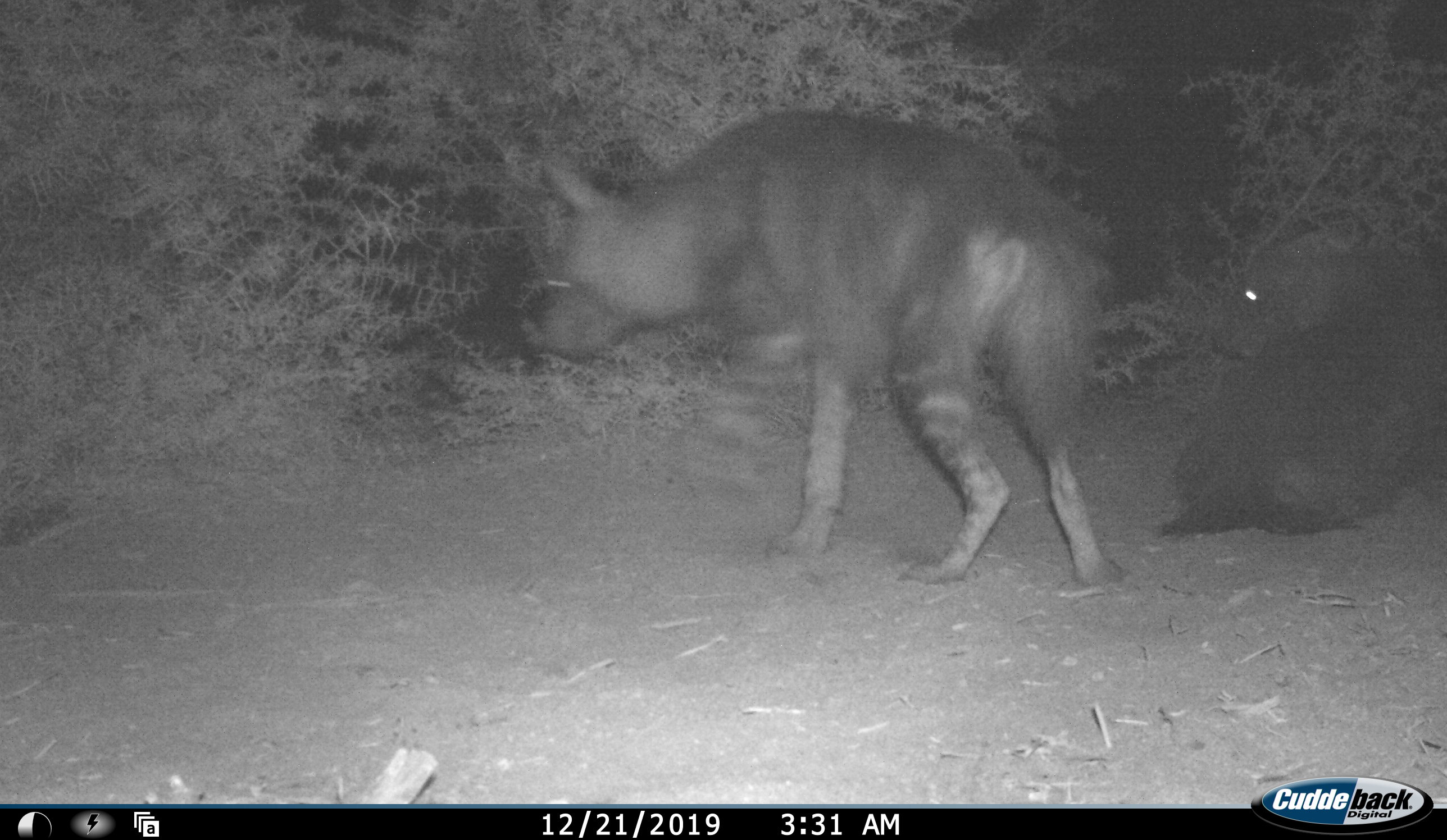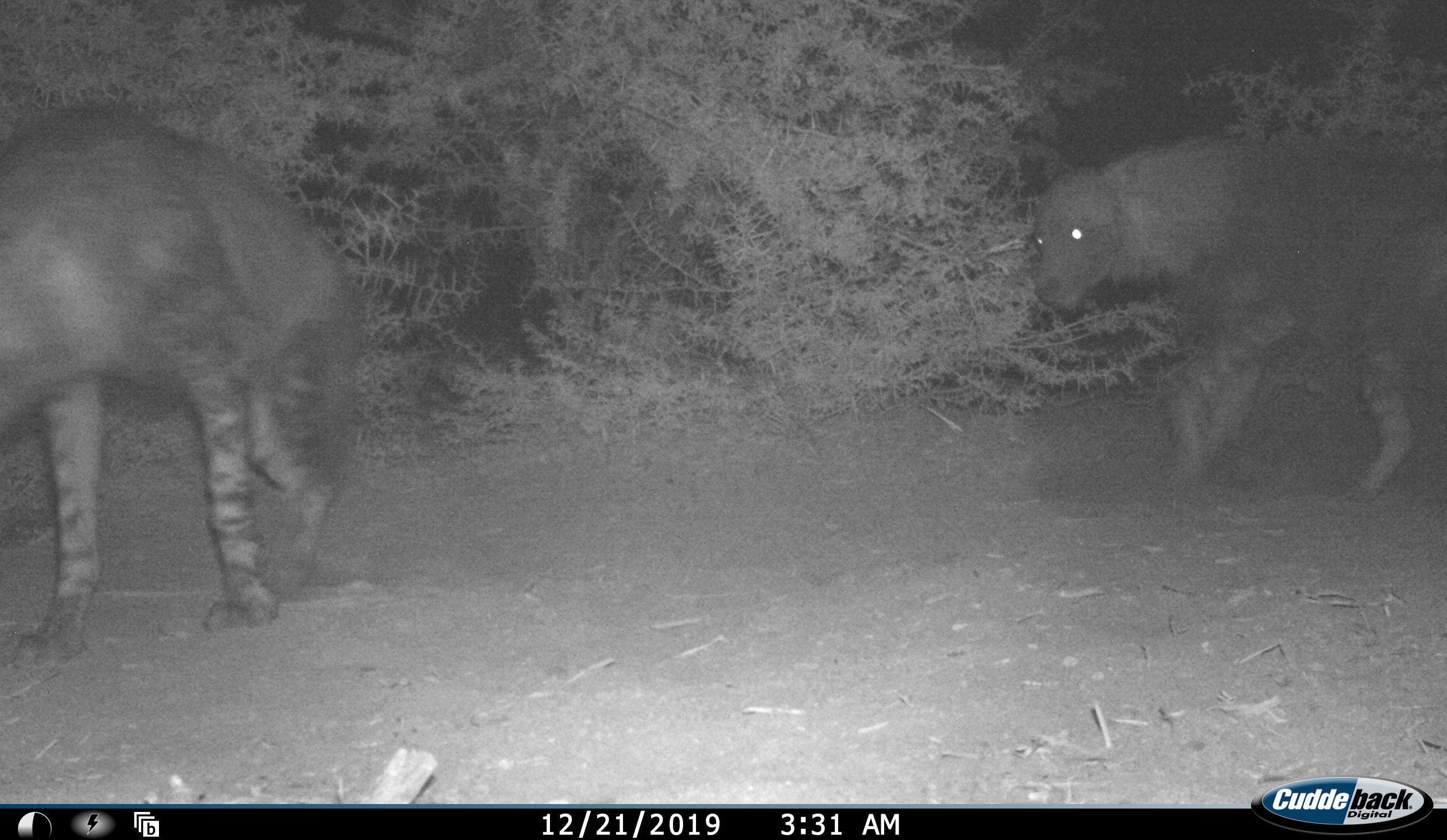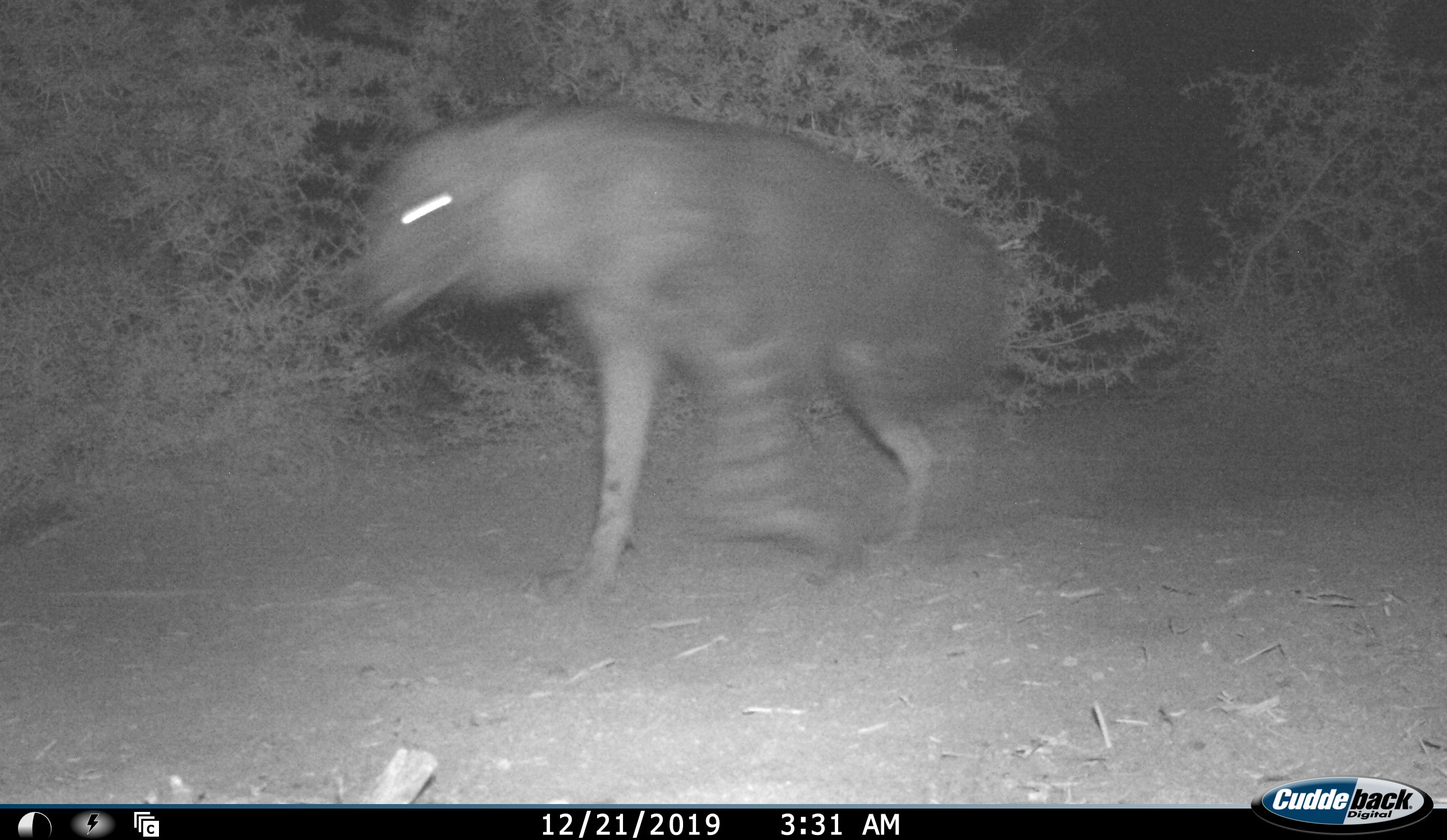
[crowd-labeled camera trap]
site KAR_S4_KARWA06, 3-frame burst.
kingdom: Animalia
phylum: Chordata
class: Mammalia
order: Carnivora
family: Hyaenidae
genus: Parahyaena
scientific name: Parahyaena brunnea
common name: brown hyena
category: hyenabrown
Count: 2.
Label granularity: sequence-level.